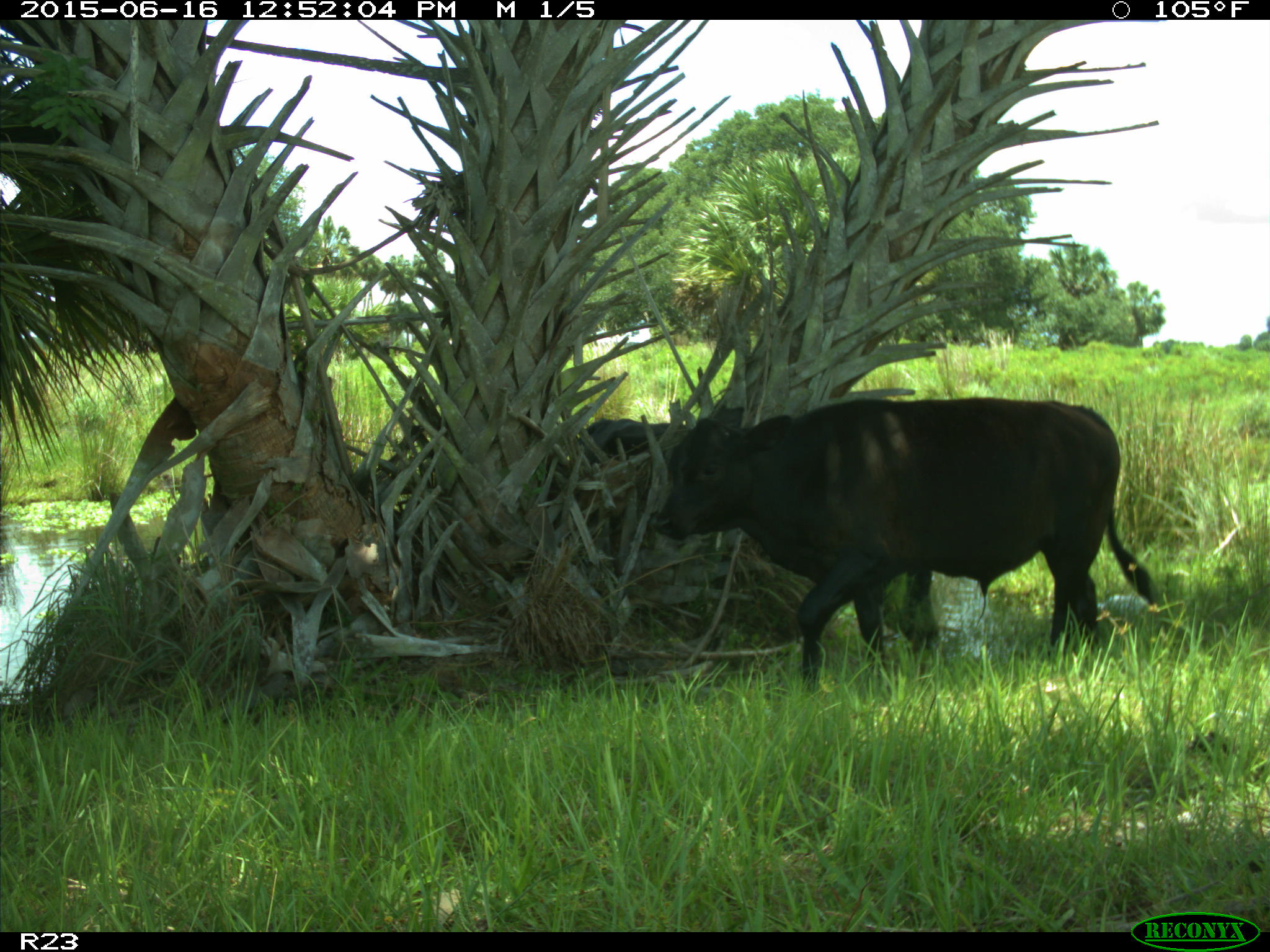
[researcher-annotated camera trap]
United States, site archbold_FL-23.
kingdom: Animalia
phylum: Chordata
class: Mammalia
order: Artiodactyla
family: Bovidae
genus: Bos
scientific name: Bos taurus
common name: domestic cow